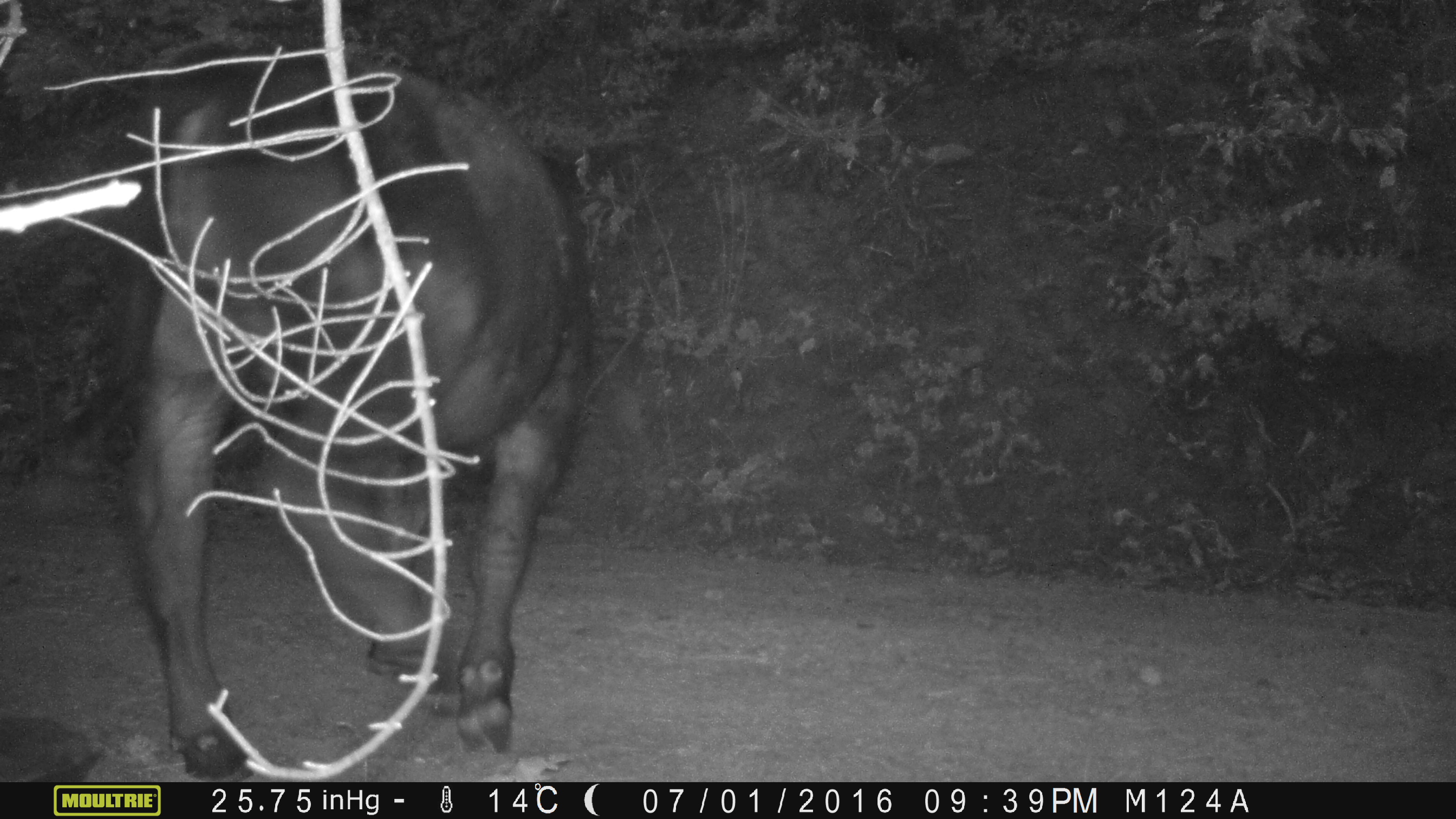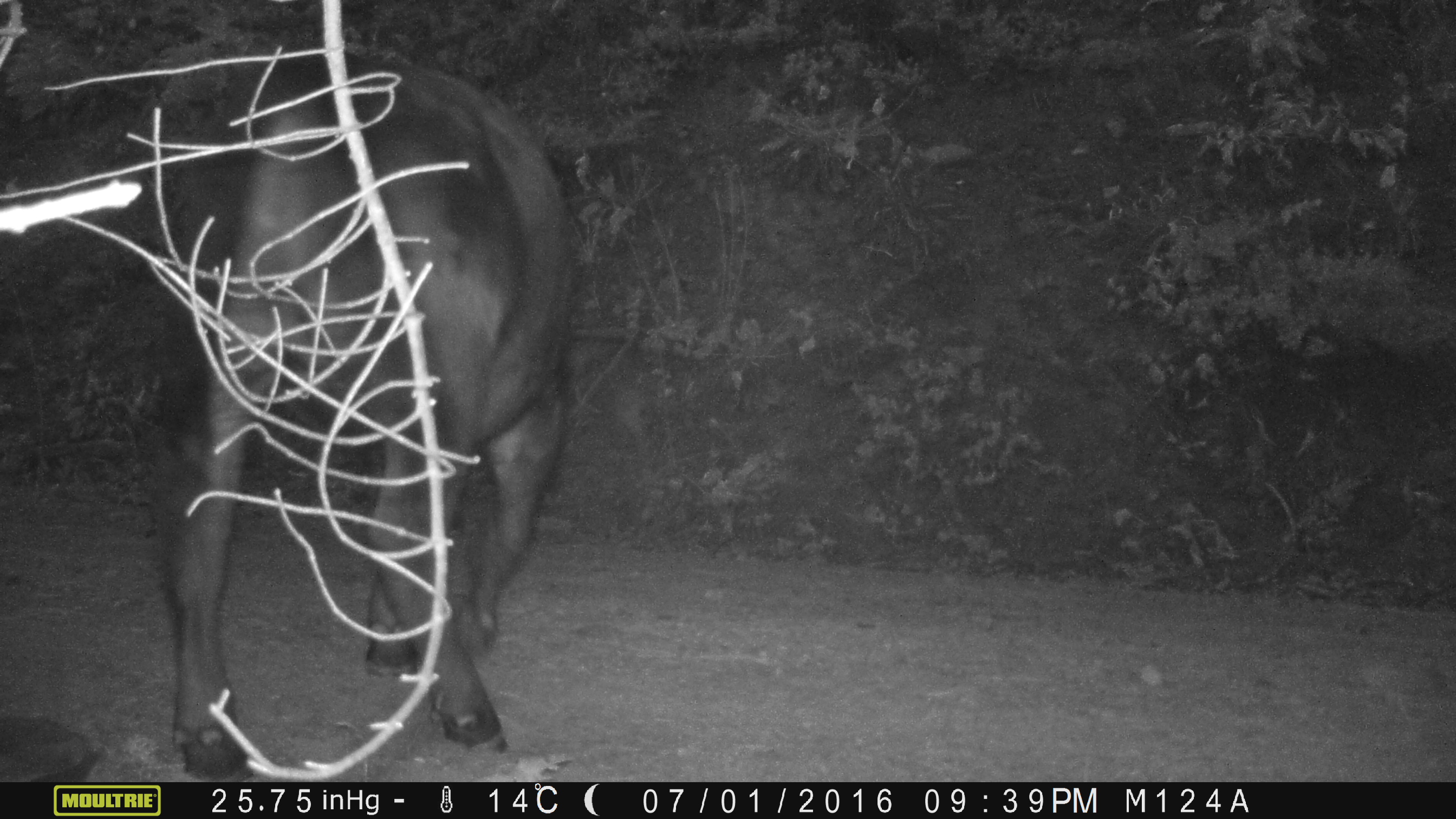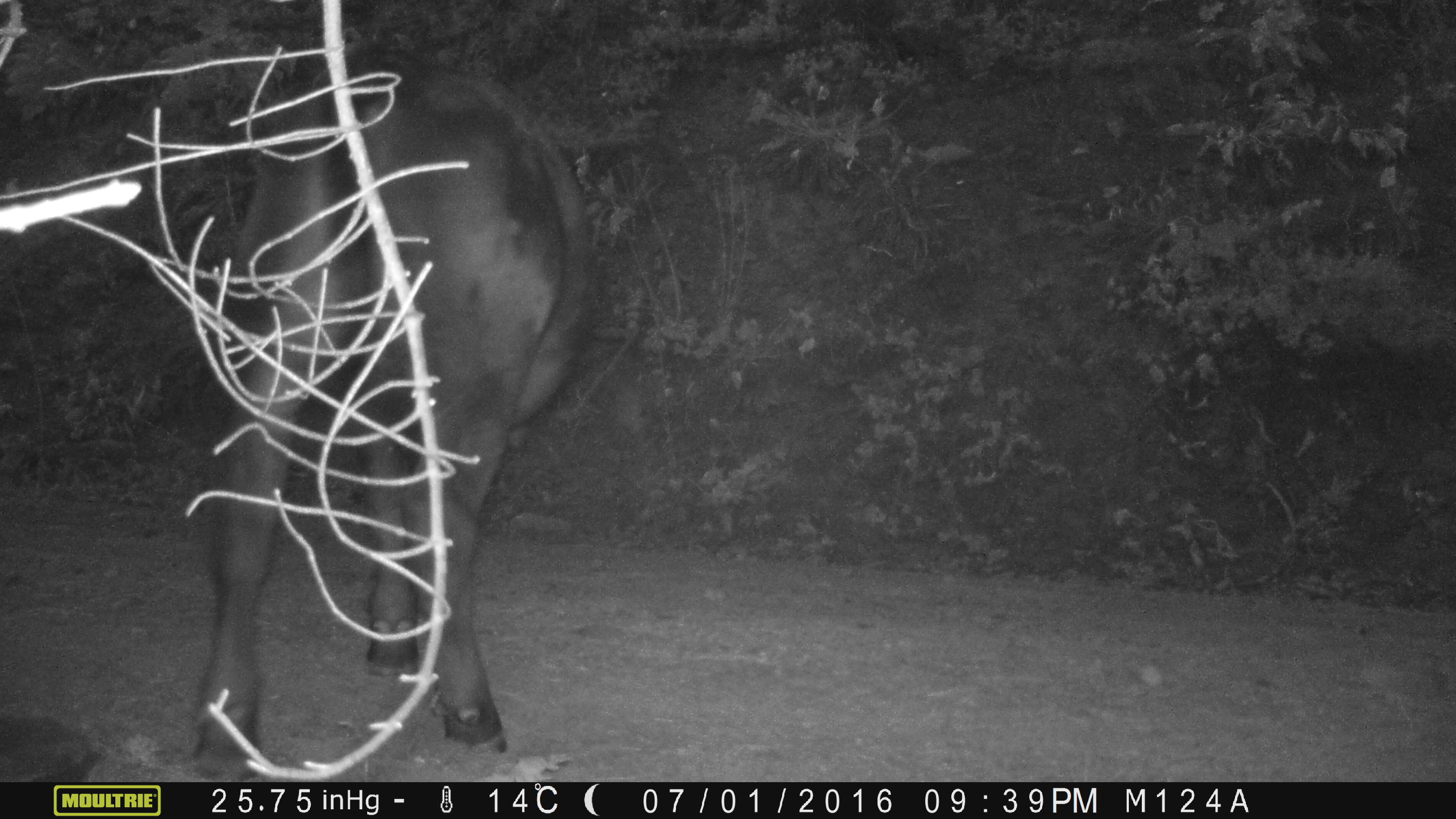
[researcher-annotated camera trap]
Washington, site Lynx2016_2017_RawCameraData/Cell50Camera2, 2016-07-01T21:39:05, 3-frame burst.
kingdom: Animalia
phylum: Chordata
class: Mammalia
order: Artiodactyla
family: Bovidae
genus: Bos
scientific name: Bos taurus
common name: domestic cattle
Domestic cattle (Bos taurus). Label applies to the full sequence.